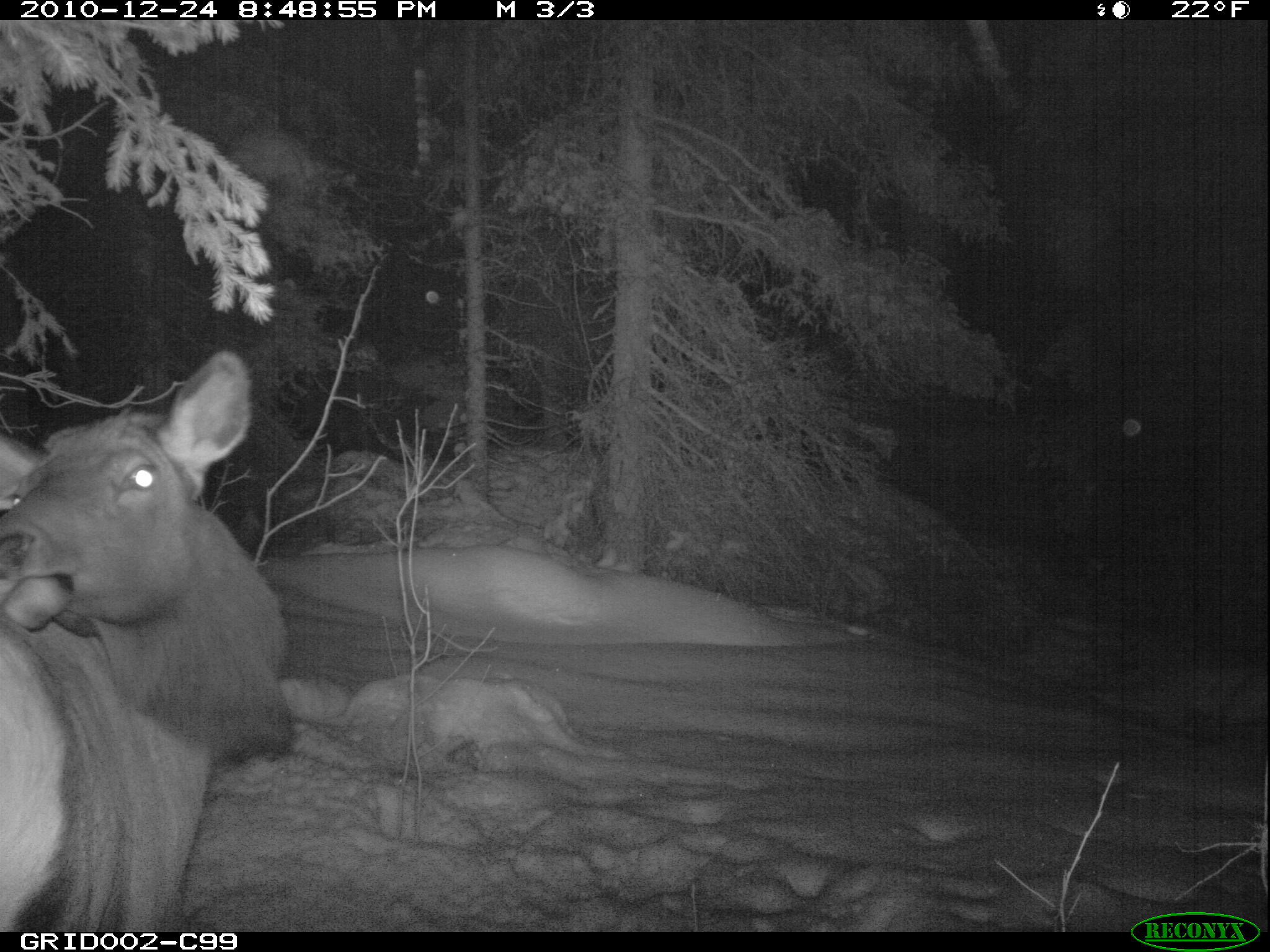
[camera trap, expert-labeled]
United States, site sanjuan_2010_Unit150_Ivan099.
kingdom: Animalia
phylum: Chordata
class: Mammalia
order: Artiodactyla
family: Cervidae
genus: Cervus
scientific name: Cervus elaphus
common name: red deer